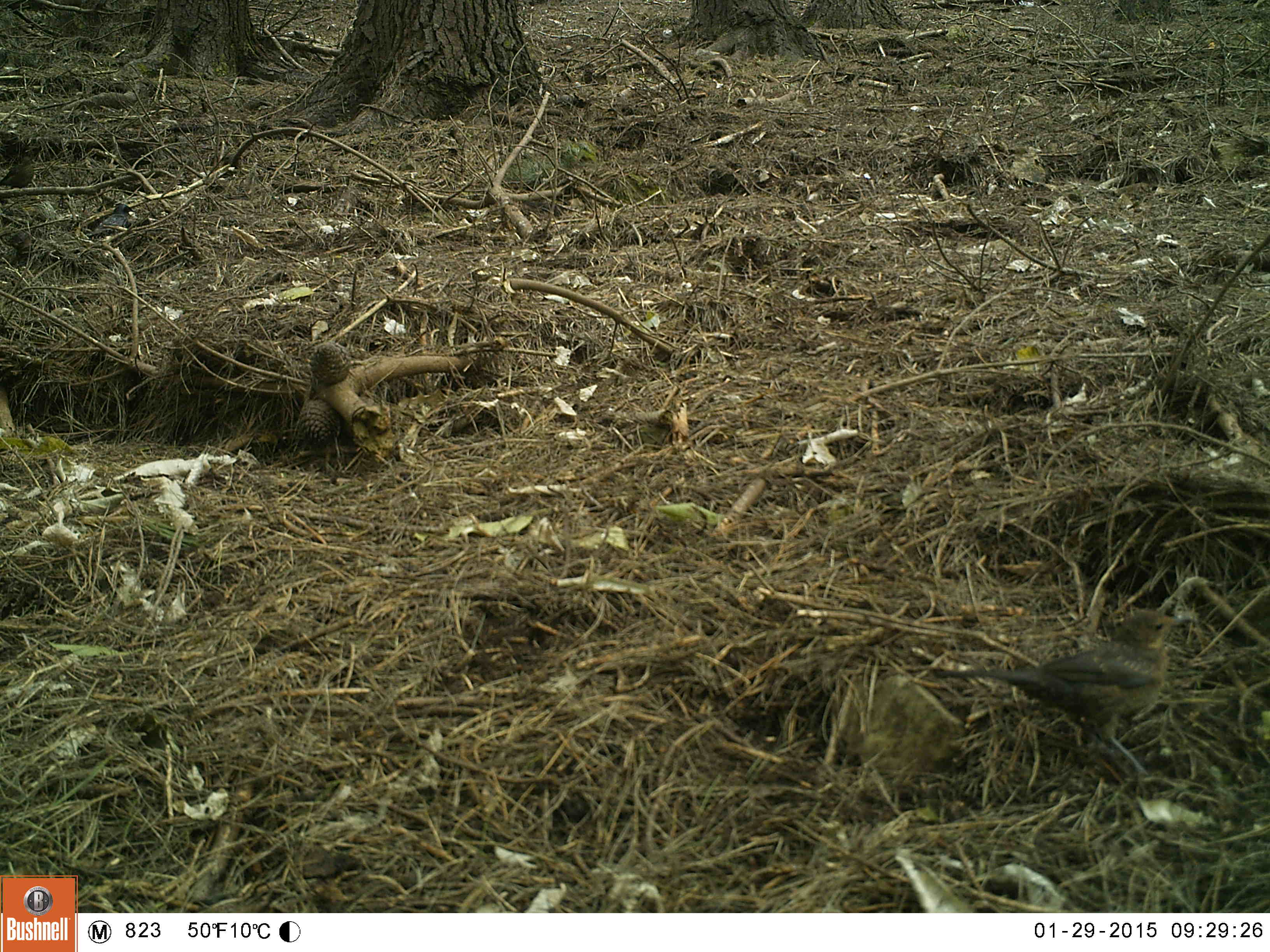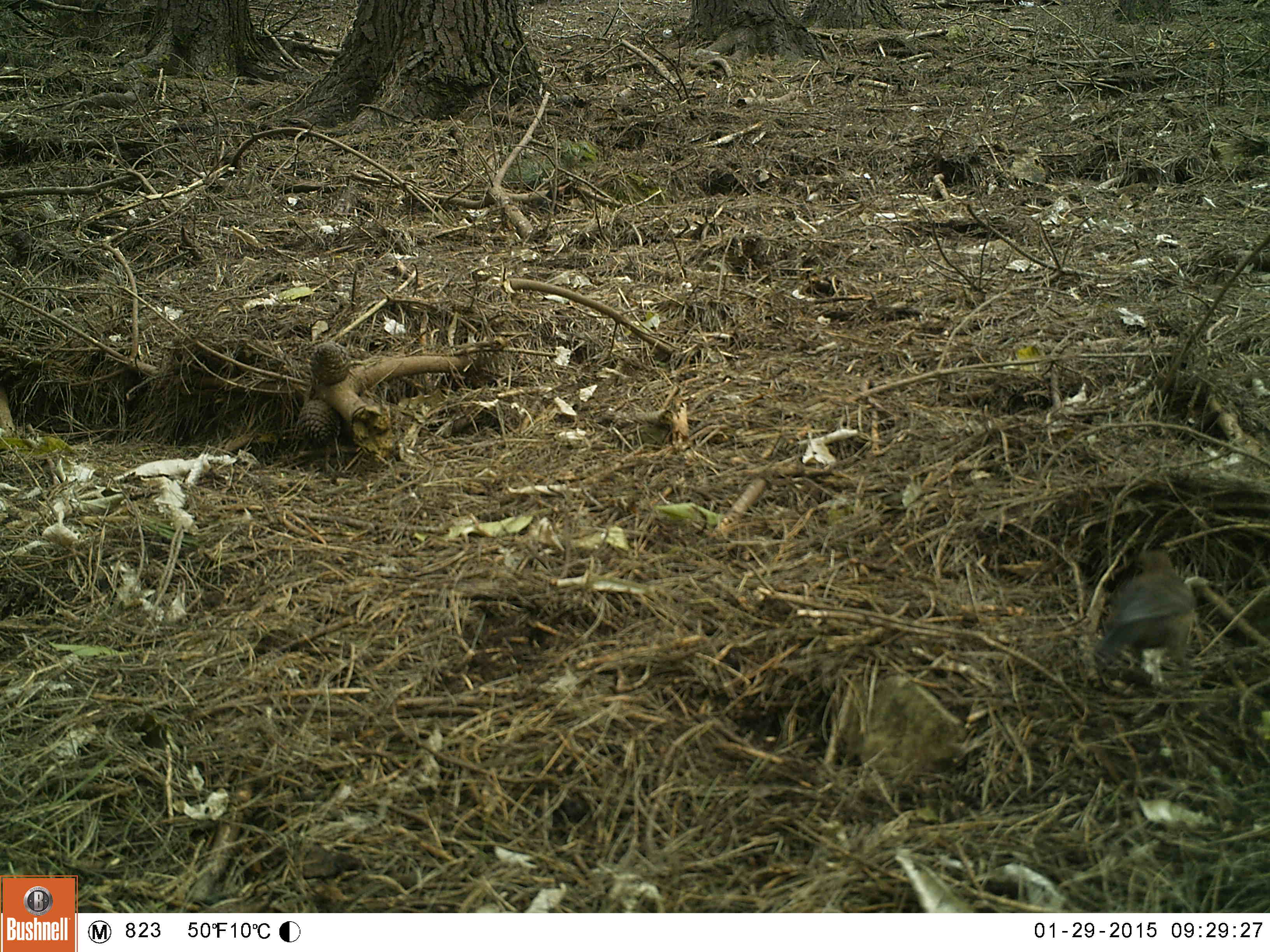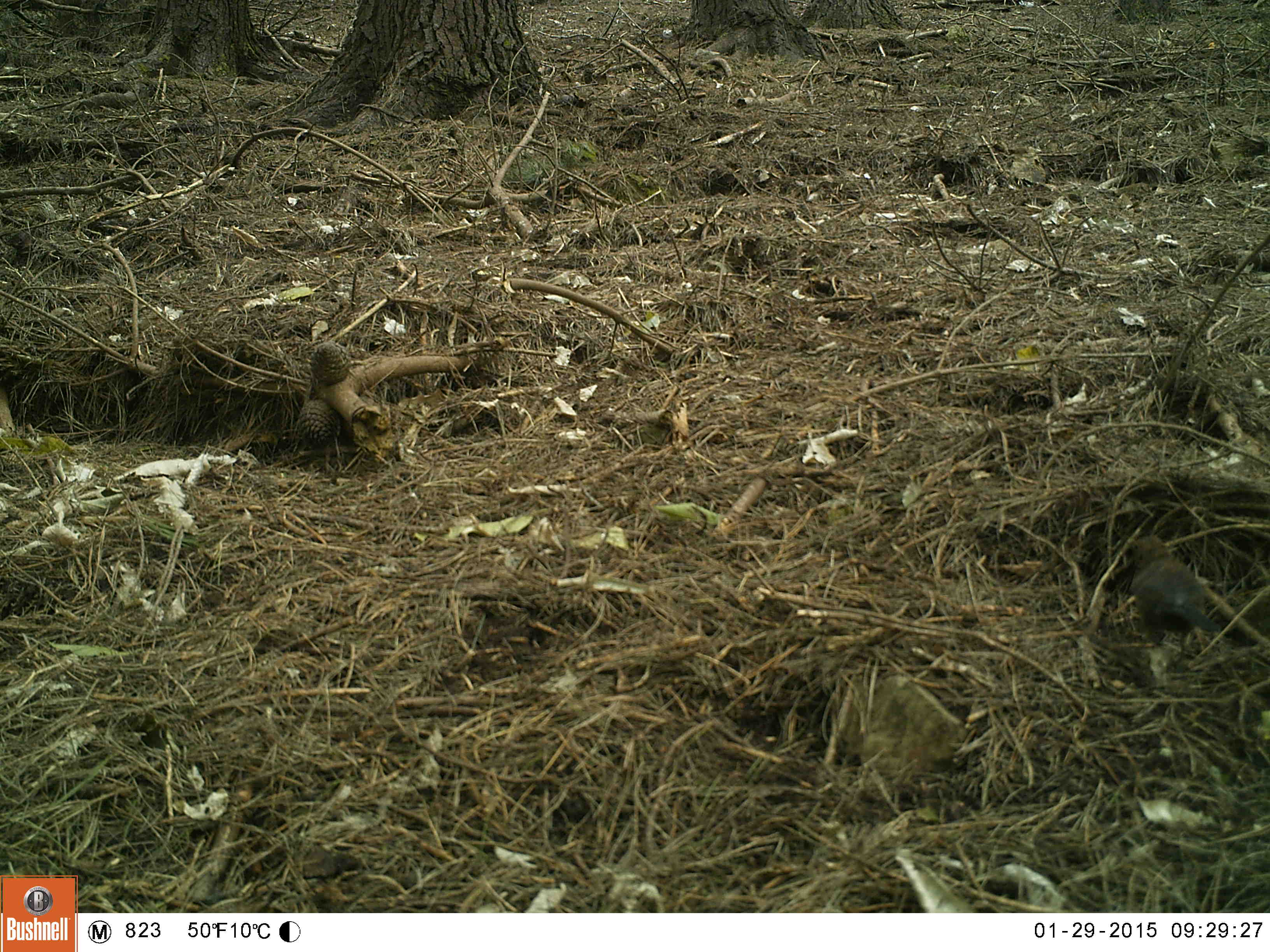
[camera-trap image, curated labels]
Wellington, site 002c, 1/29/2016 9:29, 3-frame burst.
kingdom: Animalia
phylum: Chordata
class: Aves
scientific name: Aves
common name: bird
Bird (Aves).